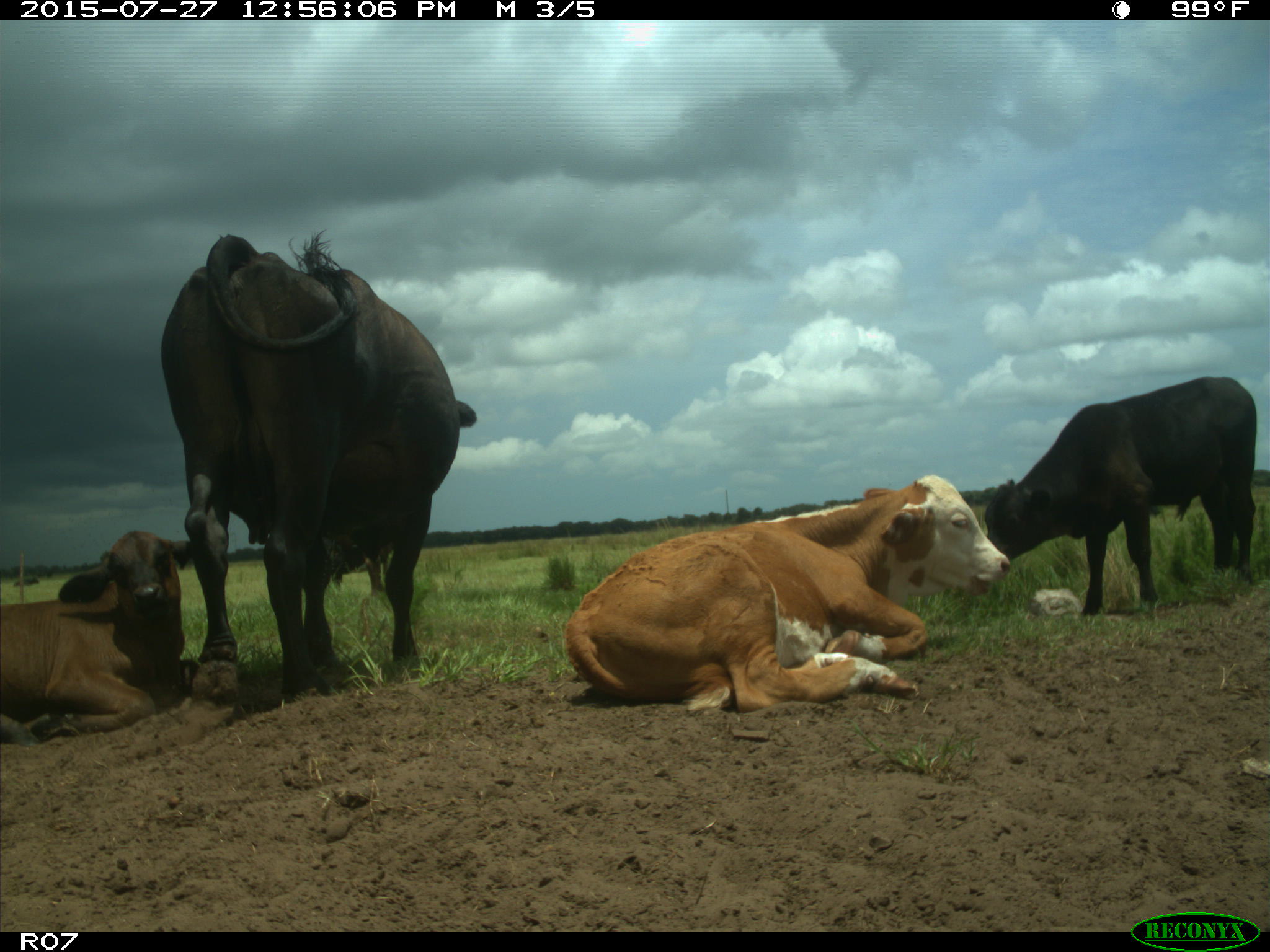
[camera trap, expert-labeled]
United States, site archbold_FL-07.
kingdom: Animalia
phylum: Chordata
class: Mammalia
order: Artiodactyla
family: Bovidae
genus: Bos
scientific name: Bos taurus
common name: domestic cow